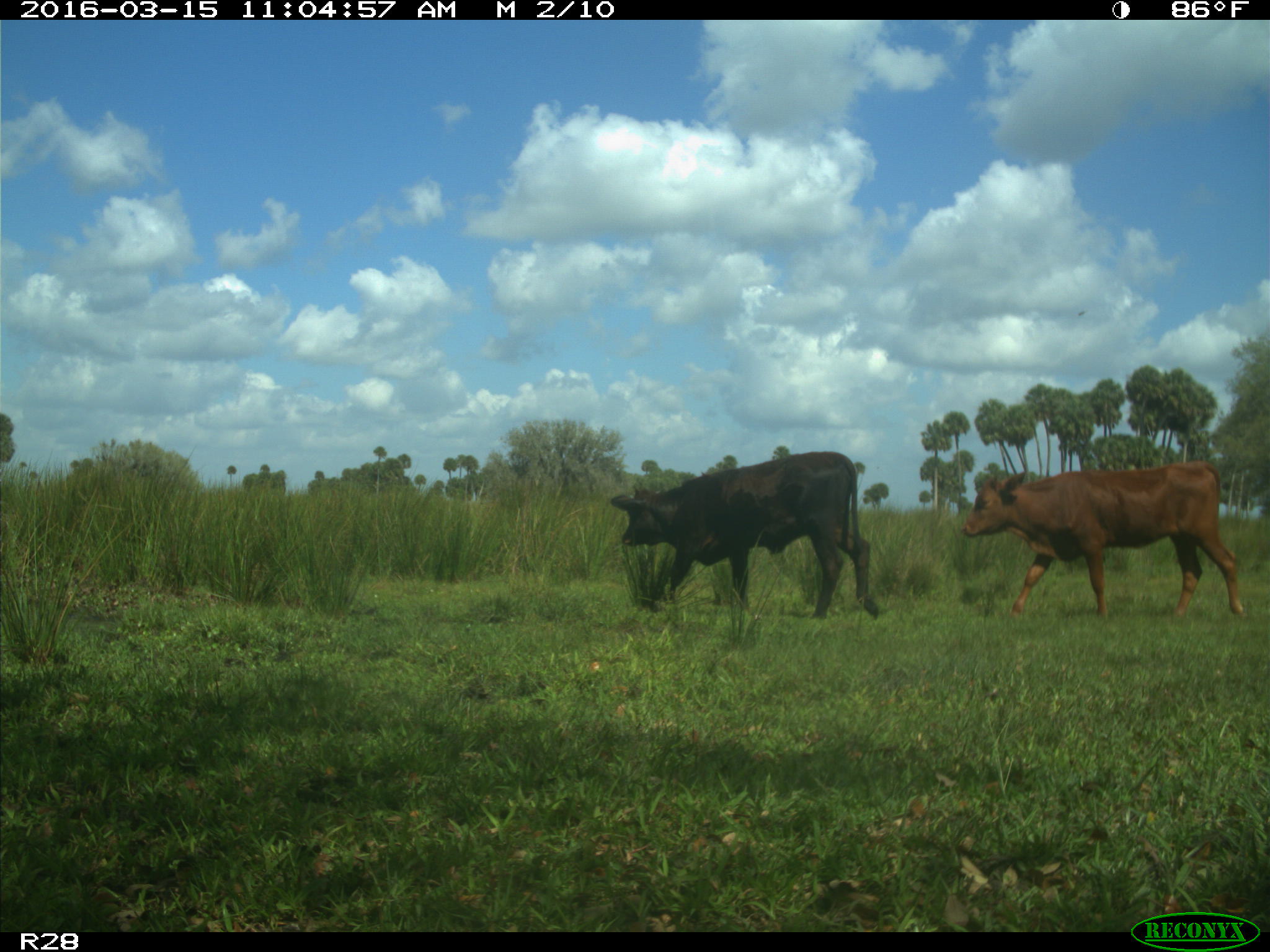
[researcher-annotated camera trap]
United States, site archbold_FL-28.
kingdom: Animalia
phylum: Chordata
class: Mammalia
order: Artiodactyla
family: Bovidae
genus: Bos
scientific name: Bos taurus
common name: domestic cow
Bos taurus (domestic cow).